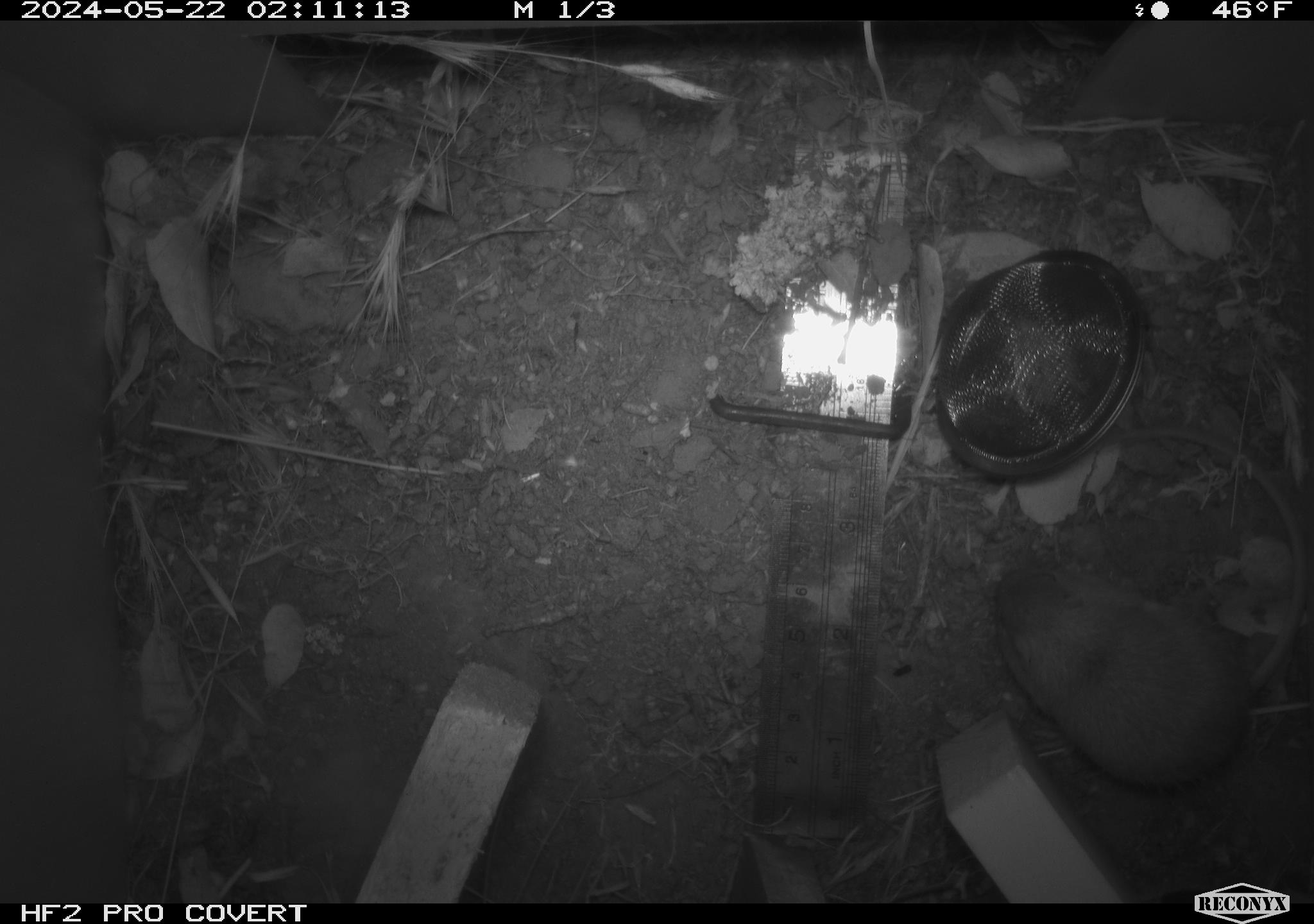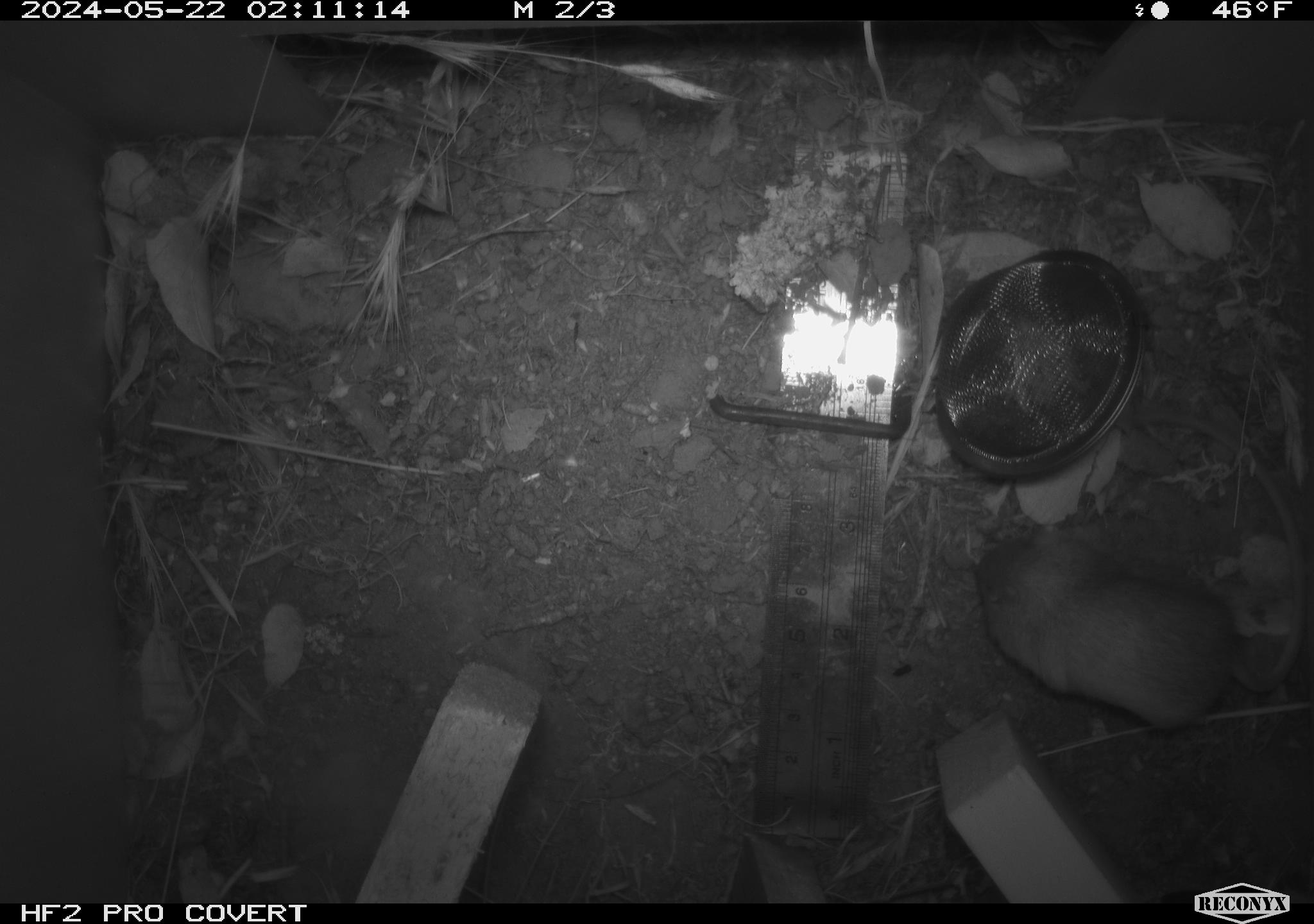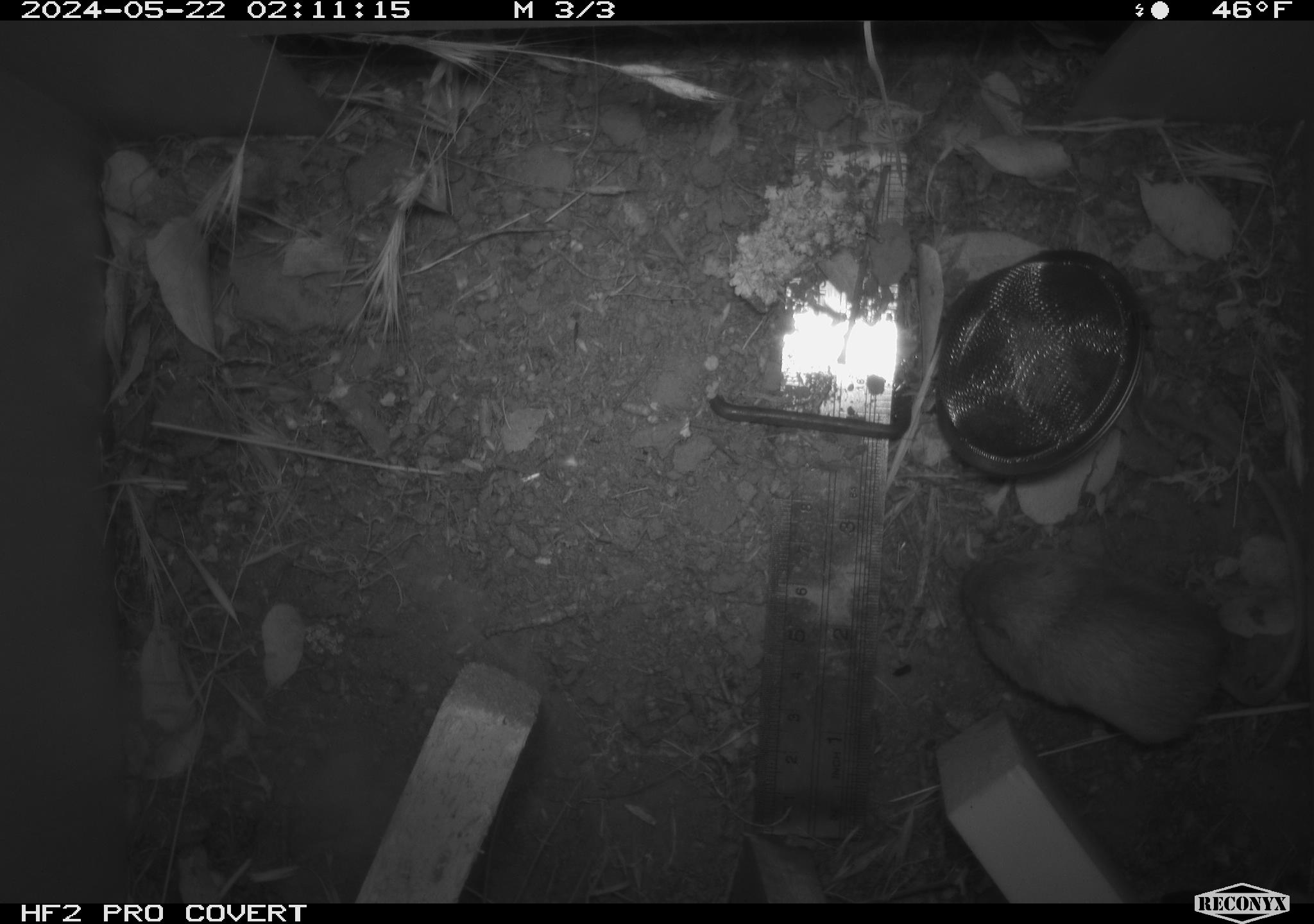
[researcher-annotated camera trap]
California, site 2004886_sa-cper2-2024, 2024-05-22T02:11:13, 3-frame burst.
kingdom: Animalia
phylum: Chordata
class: Mammalia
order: Rodentia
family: Heteromyidae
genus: Dipodomys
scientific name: Dipodomys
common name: kangaroo rats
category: dipodomys species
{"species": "dipodomys species (kangaroo rats) (Dipodomys)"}